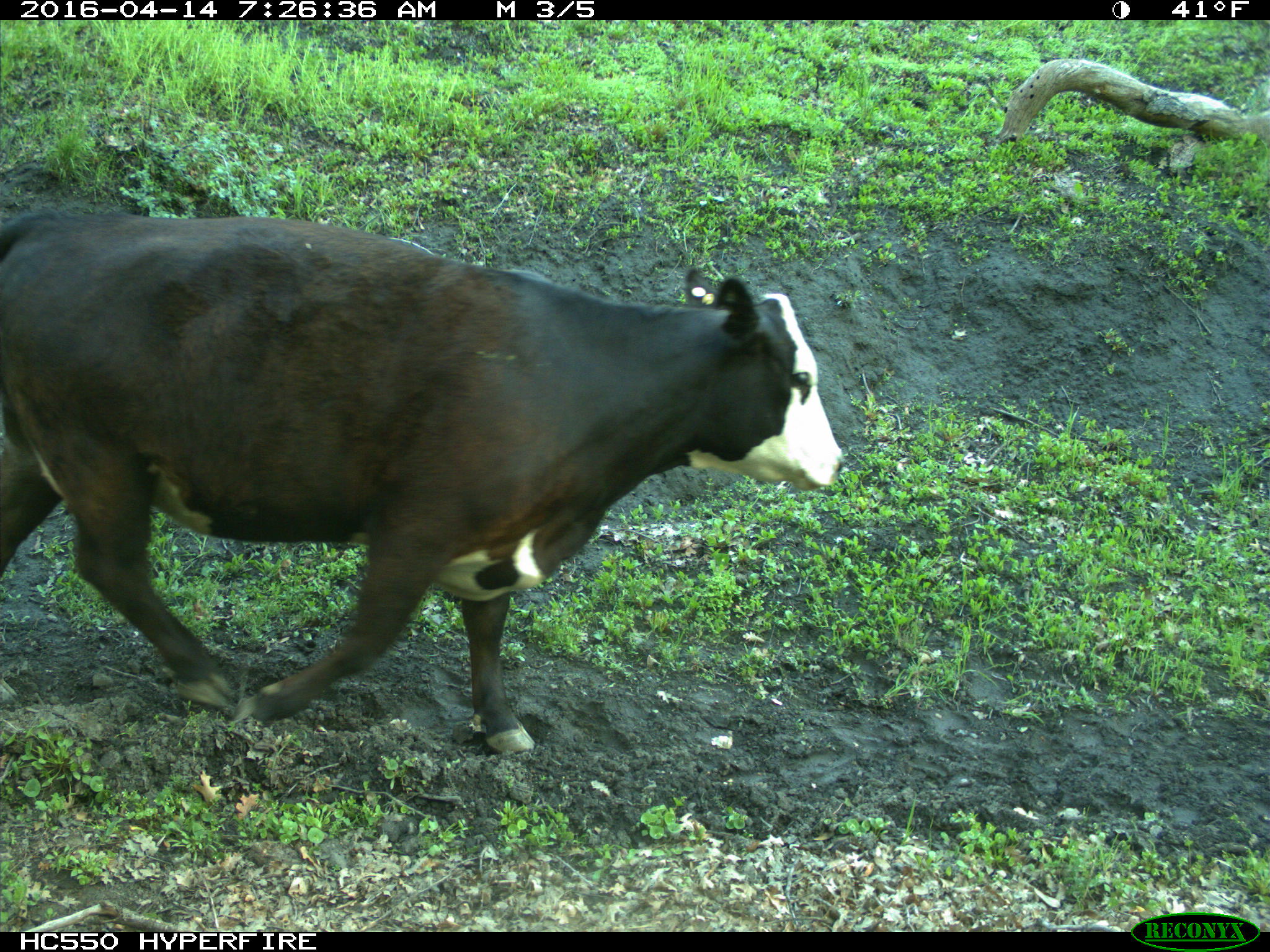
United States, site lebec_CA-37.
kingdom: Animalia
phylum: Chordata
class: Mammalia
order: Artiodactyla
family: Bovidae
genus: Bos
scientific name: Bos taurus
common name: domestic cow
Bos taurus (domestic cow).